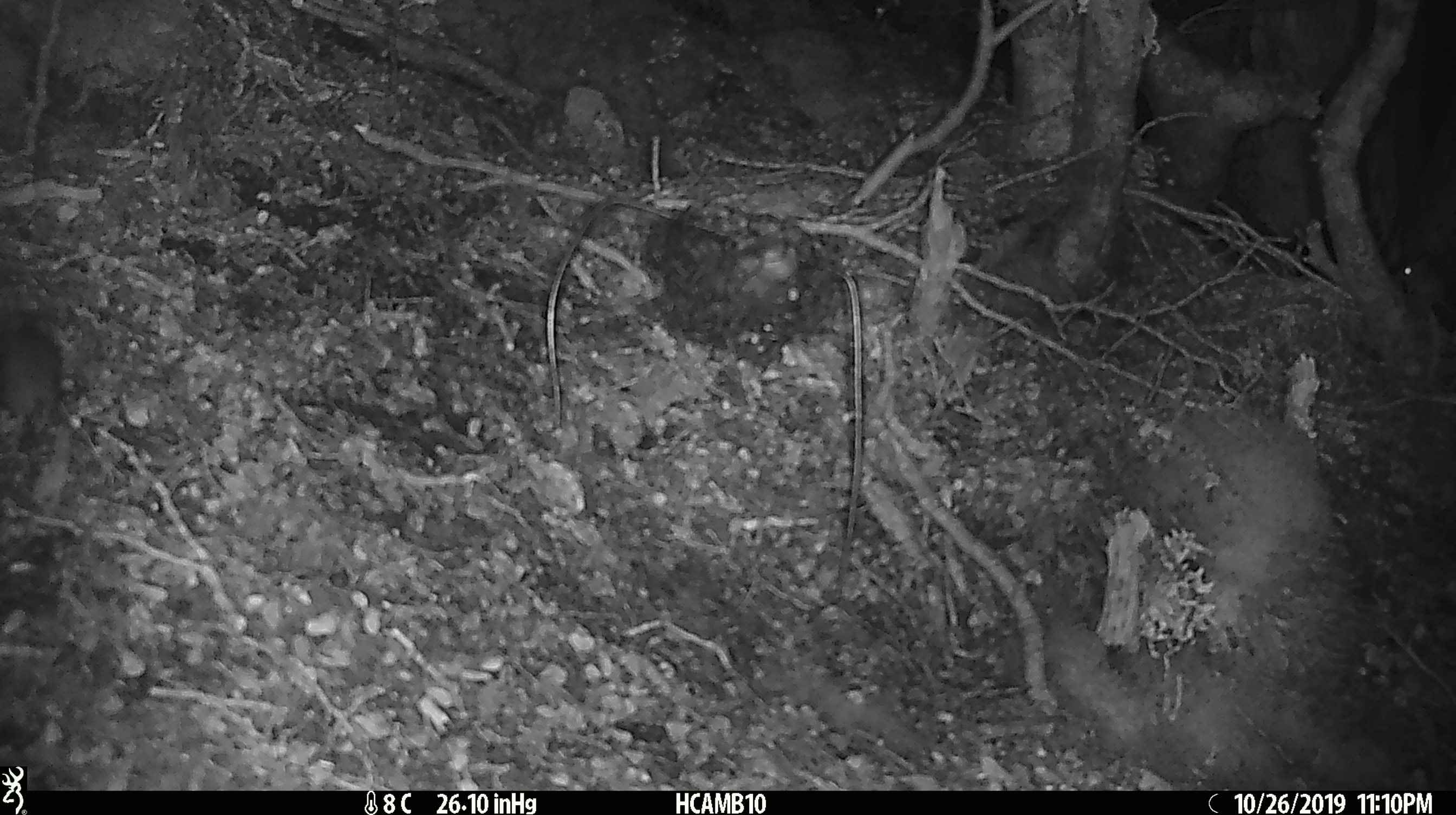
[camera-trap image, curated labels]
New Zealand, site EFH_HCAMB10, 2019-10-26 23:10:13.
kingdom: Animalia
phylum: Chordata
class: Mammalia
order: Rodentia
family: Muridae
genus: Mus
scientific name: Mus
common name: mouse